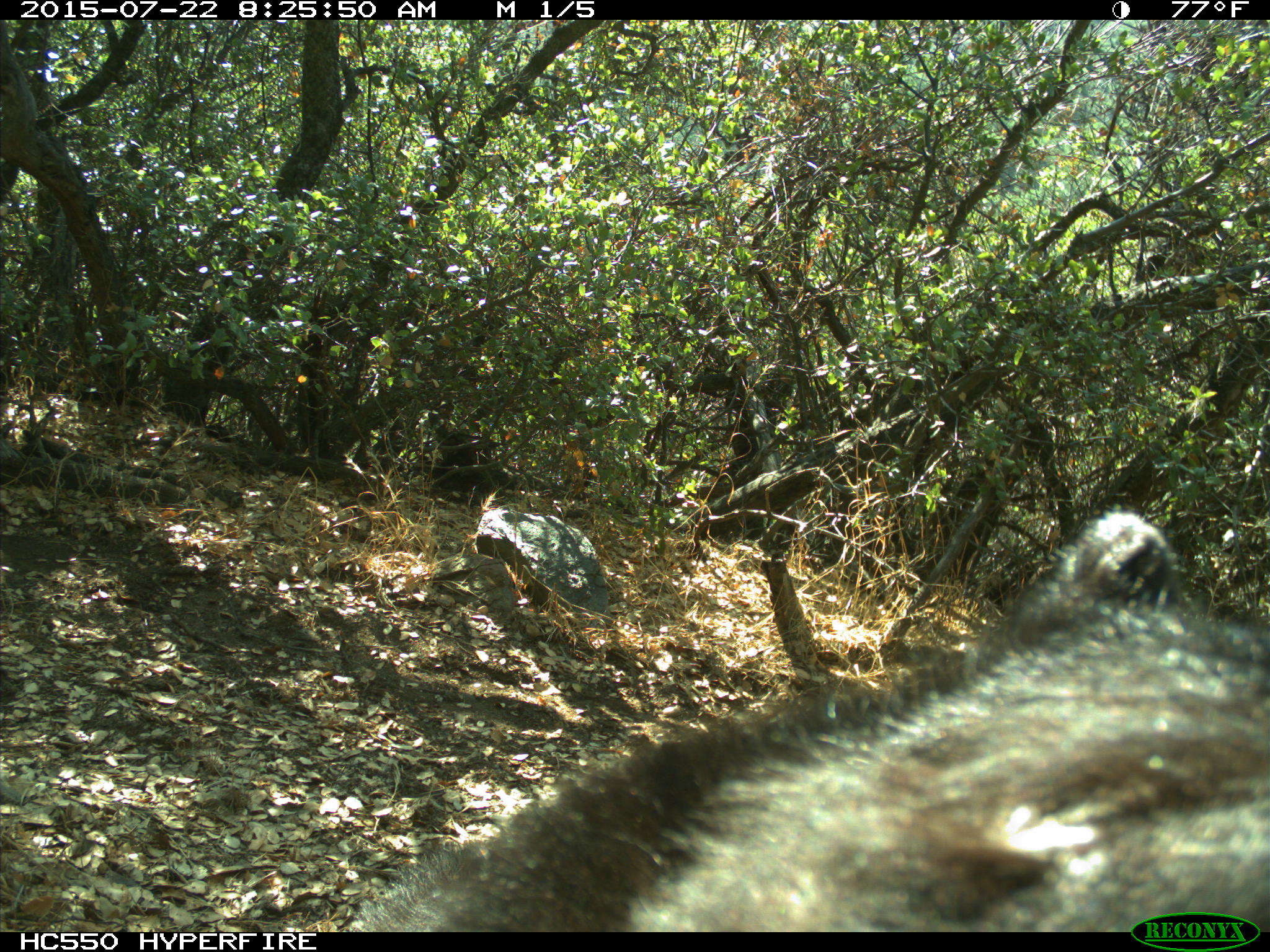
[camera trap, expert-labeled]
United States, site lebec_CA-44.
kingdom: Animalia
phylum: Chordata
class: Mammalia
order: Carnivora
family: Ursidae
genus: Ursus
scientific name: Ursus americanus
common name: american black bear